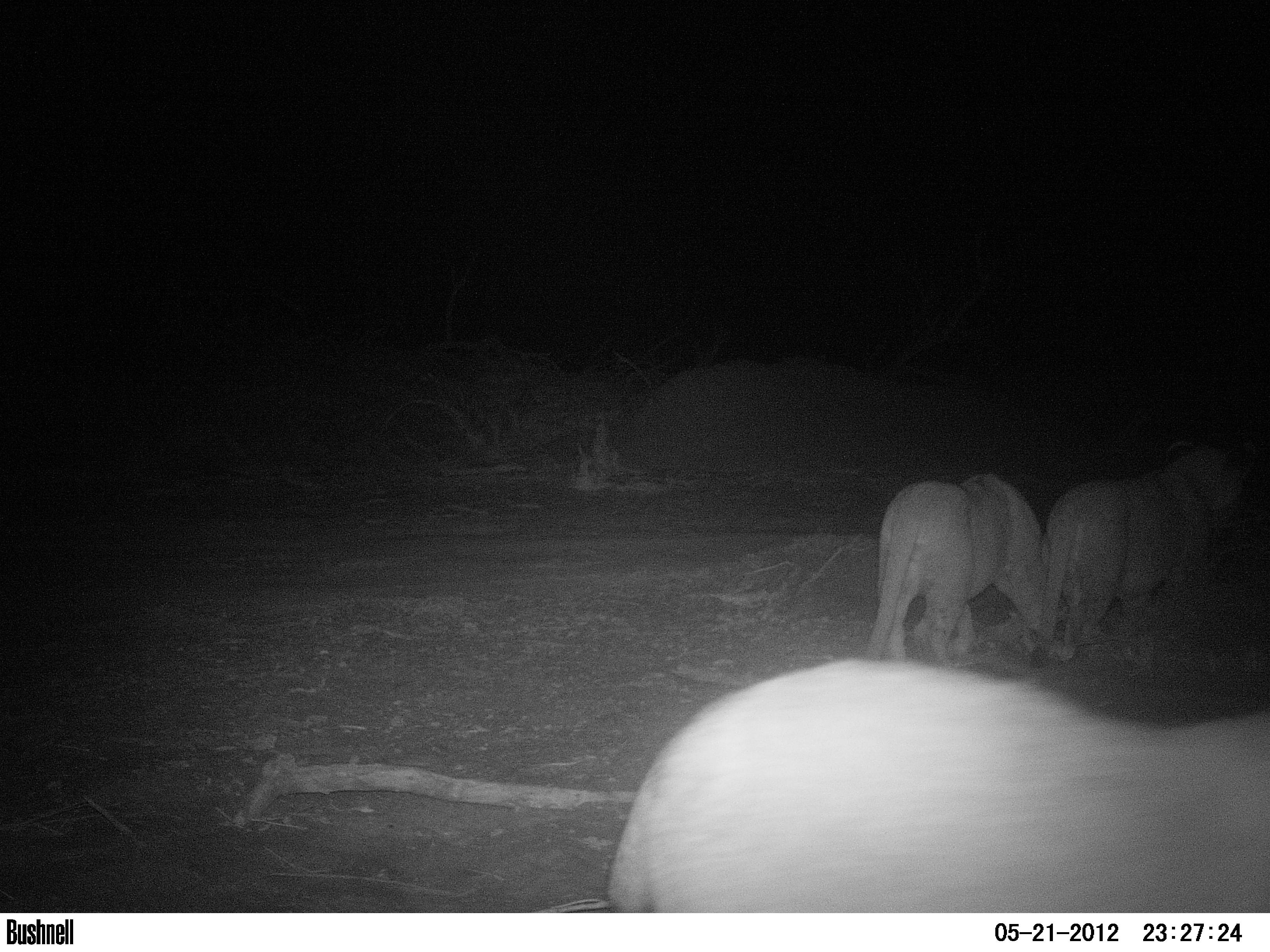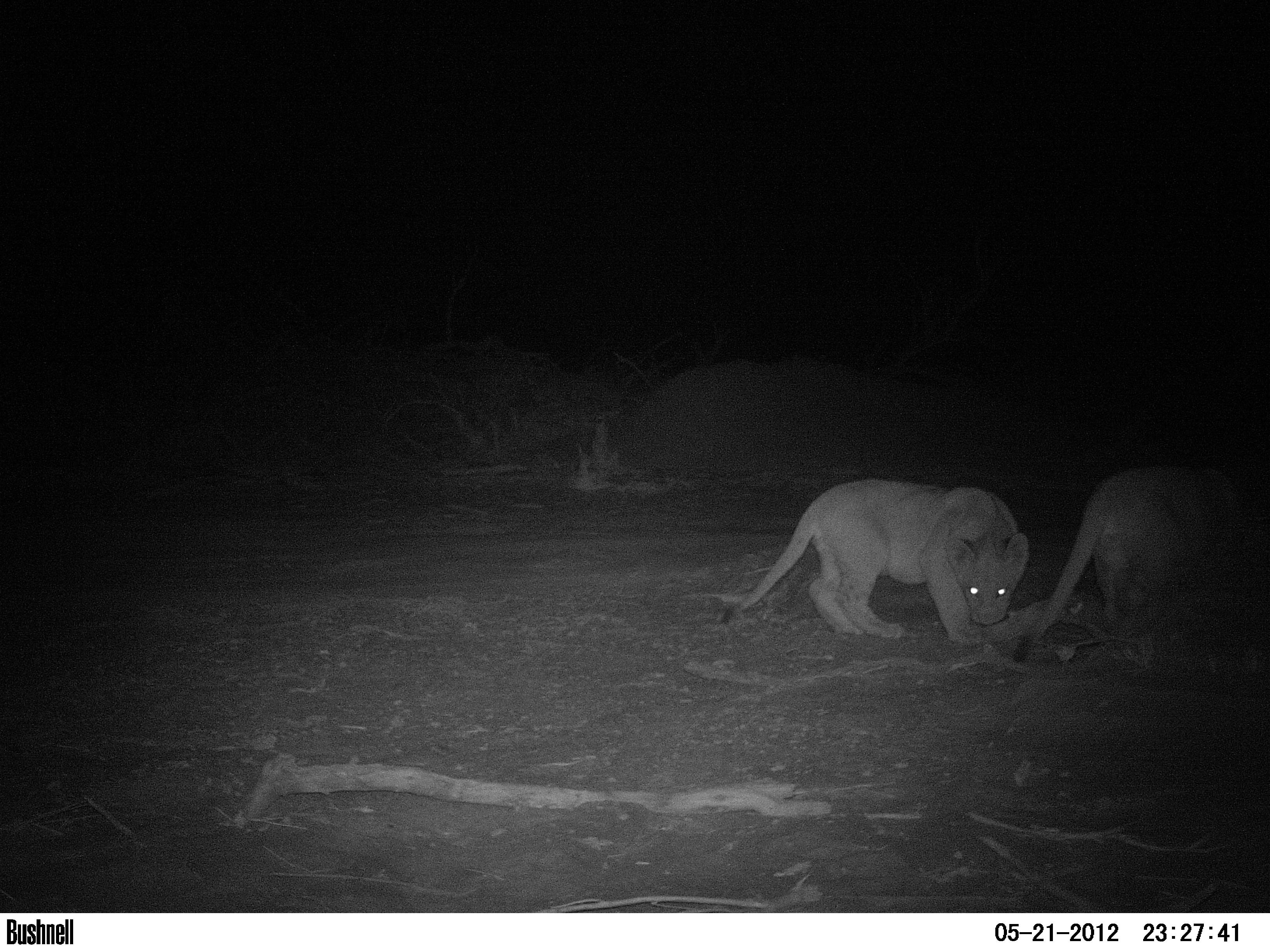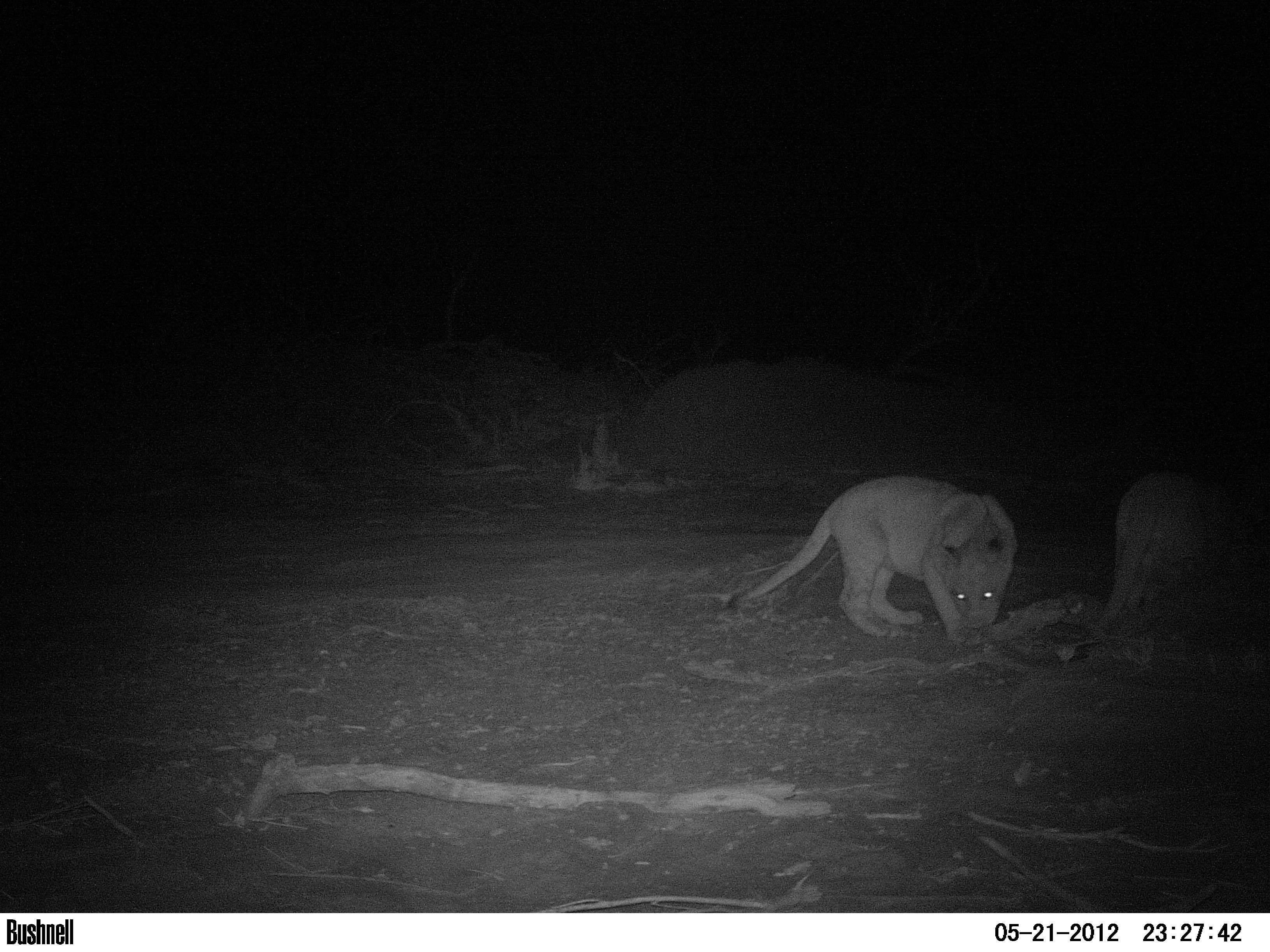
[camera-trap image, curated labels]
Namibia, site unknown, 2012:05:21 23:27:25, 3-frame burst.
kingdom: Animalia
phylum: Chordata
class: Mammalia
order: Carnivora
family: Felidae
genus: Panthera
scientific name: Panthera leo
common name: lion